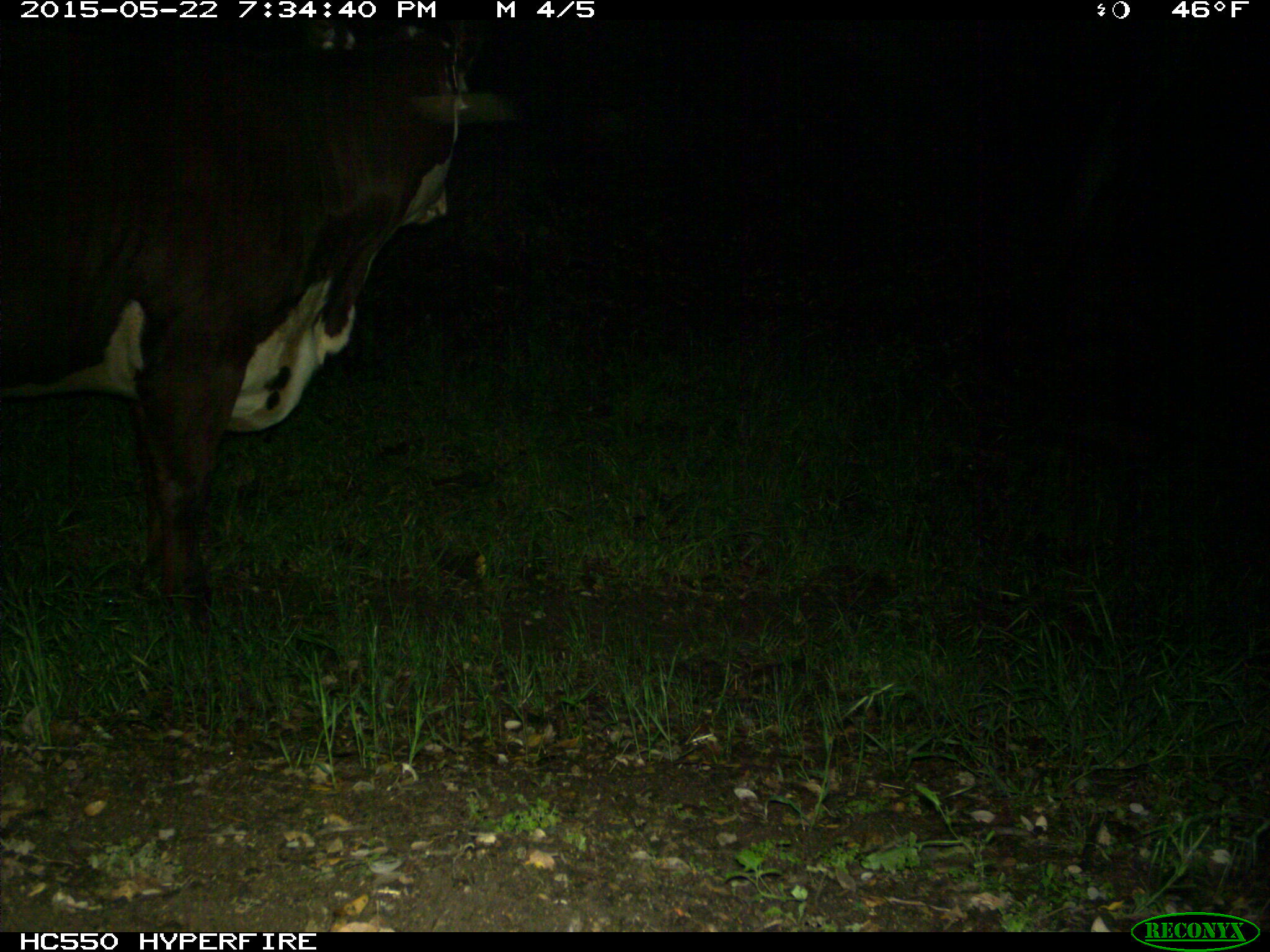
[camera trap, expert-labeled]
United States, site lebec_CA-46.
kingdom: Animalia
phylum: Chordata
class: Mammalia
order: Artiodactyla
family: Bovidae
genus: Bos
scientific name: Bos taurus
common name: domestic cow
Bos taurus (domestic cow).